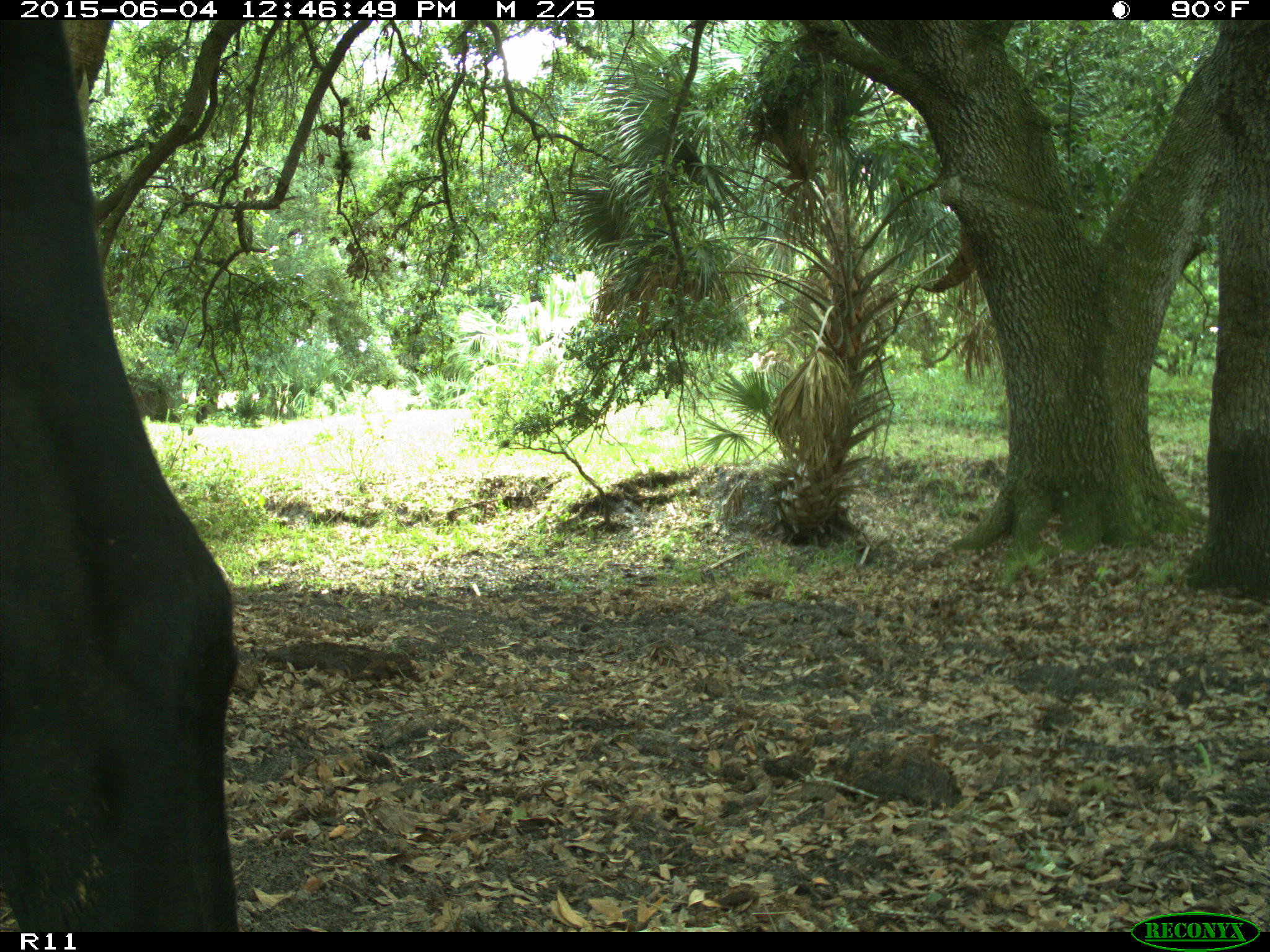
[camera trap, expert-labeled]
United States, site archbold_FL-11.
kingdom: Animalia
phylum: Chordata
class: Mammalia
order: Artiodactyla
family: Bovidae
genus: Bos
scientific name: Bos taurus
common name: domestic cow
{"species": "Bos taurus (domestic cow)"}